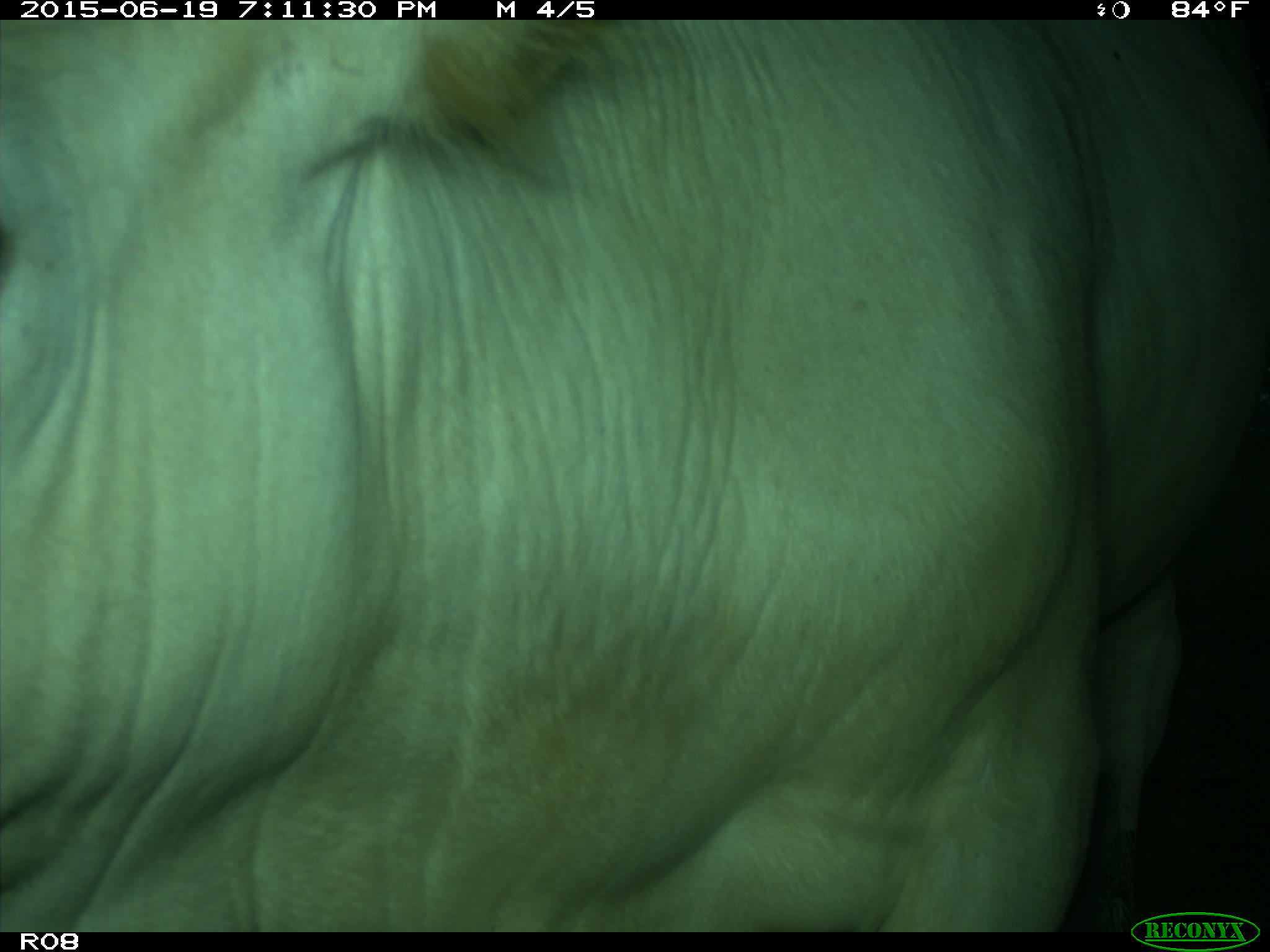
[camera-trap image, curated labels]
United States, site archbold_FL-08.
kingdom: Animalia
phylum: Chordata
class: Mammalia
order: Artiodactyla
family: Bovidae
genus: Bos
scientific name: Bos taurus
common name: domestic cow